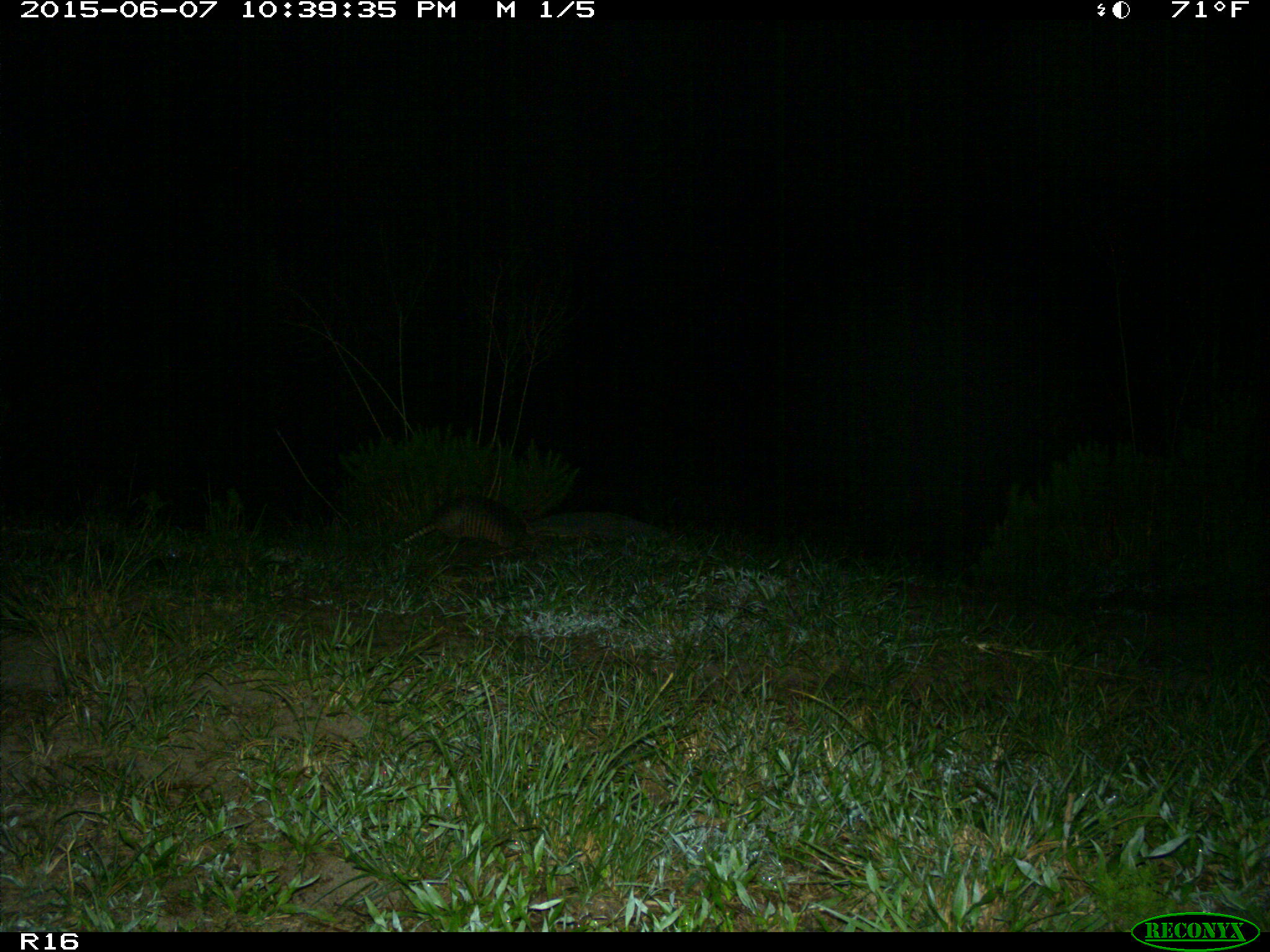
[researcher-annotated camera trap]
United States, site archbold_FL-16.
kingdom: Animalia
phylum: Chordata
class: Mammalia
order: Cingulata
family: Dasypodidae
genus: Dasypus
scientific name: Dasypus novemcinctus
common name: nine-banded armadillo